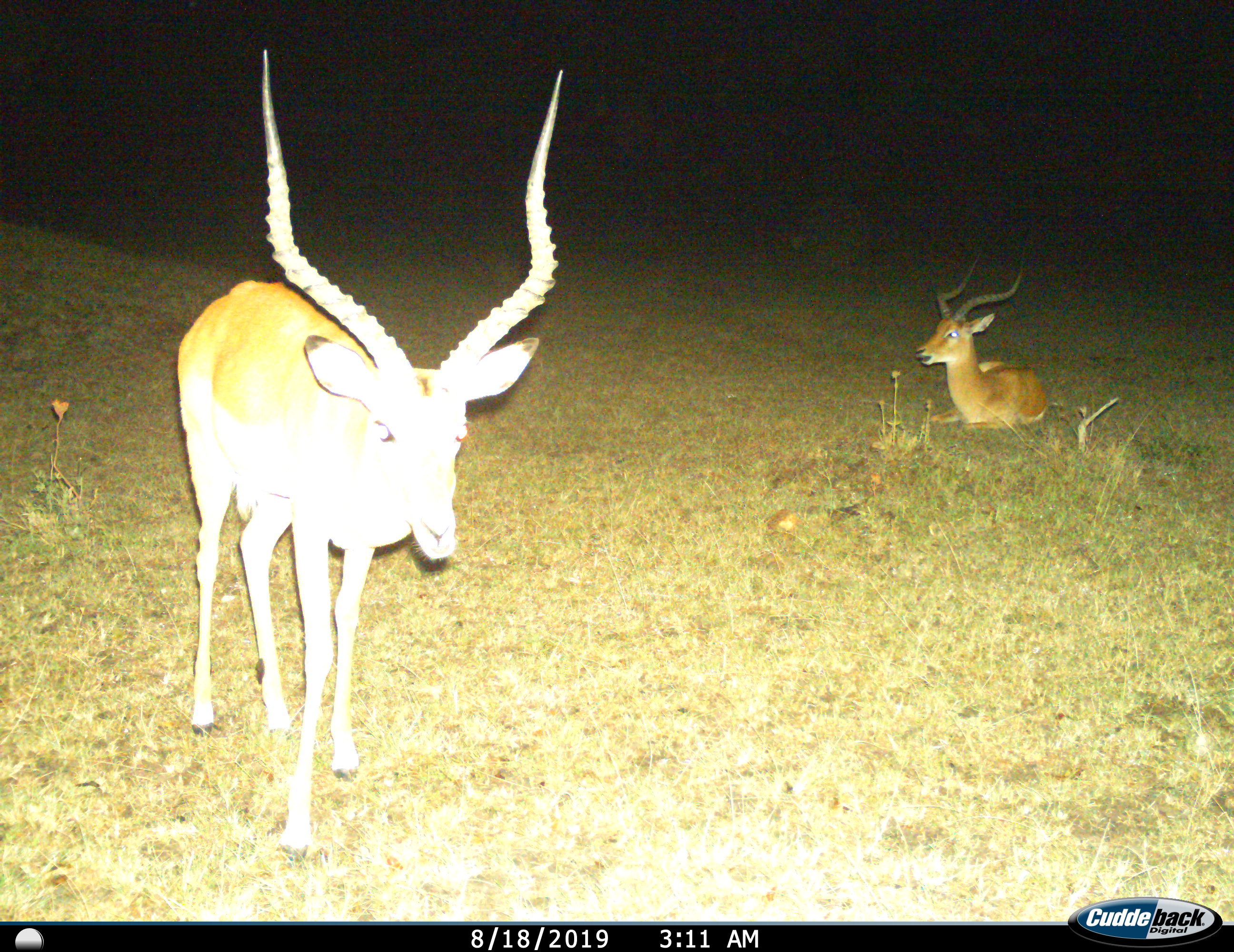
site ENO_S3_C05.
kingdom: Animalia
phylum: Chordata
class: Mammalia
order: Artiodactyla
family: Bovidae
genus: Aepyceros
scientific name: Aepyceros melampus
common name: impala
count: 2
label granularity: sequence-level